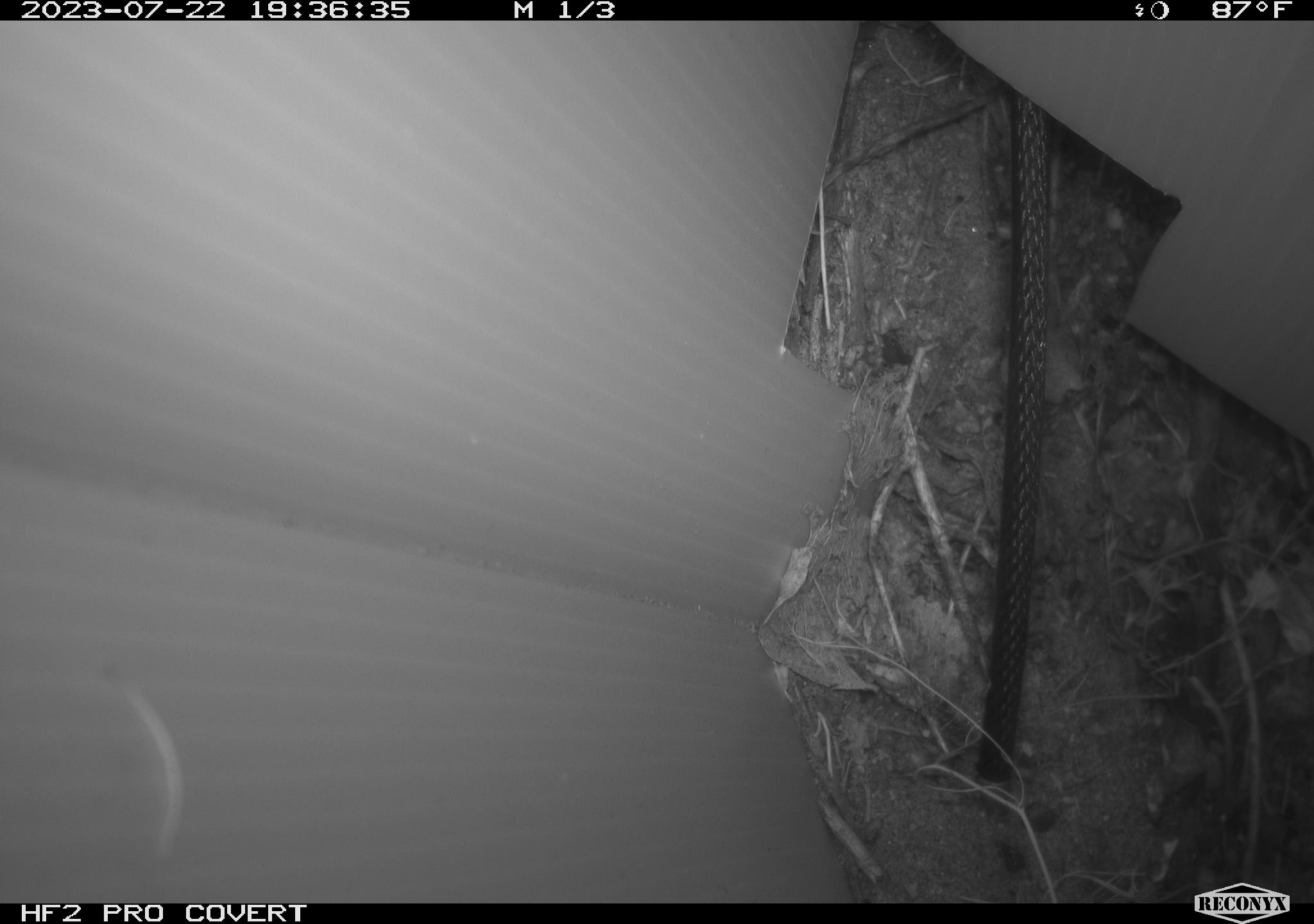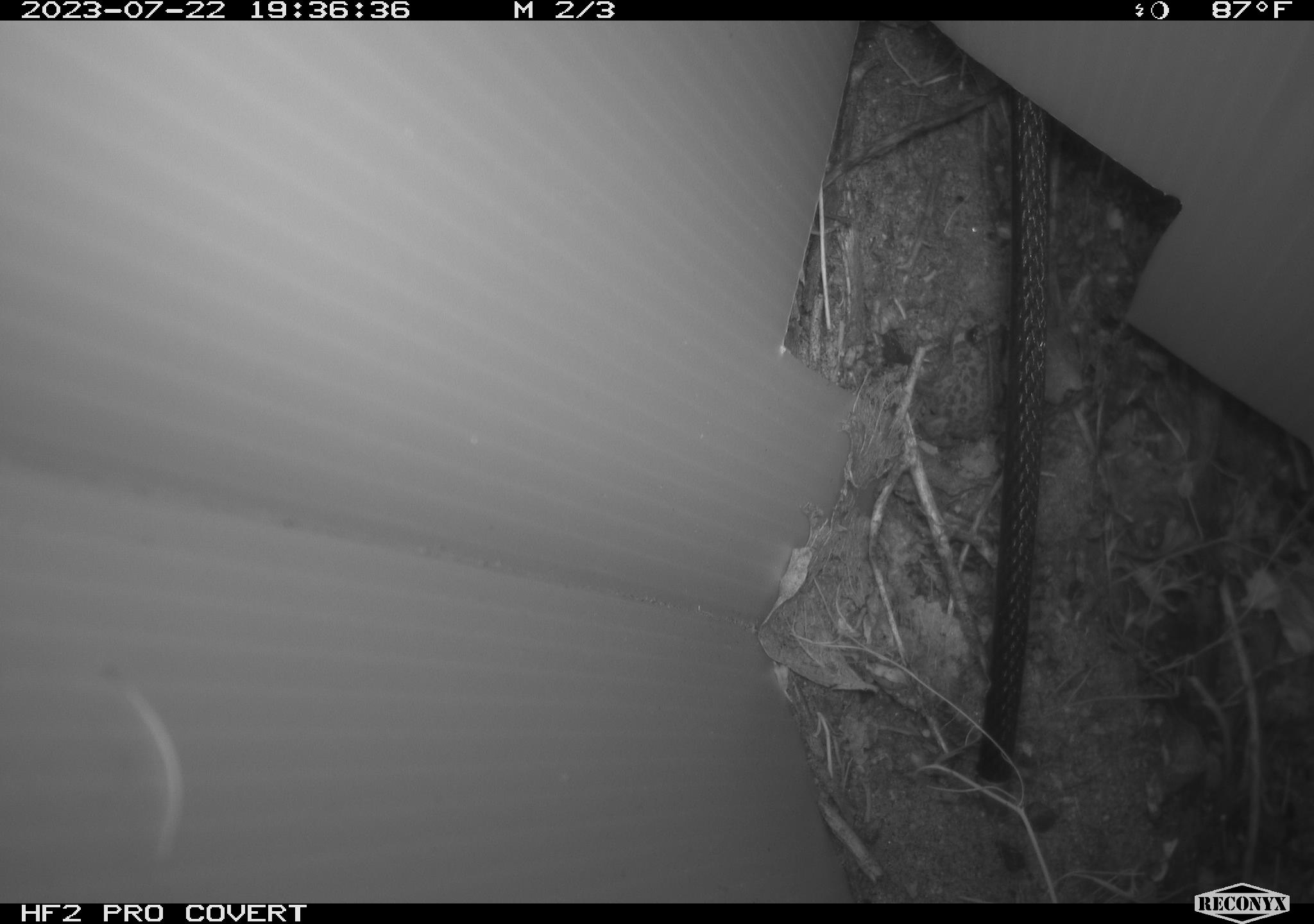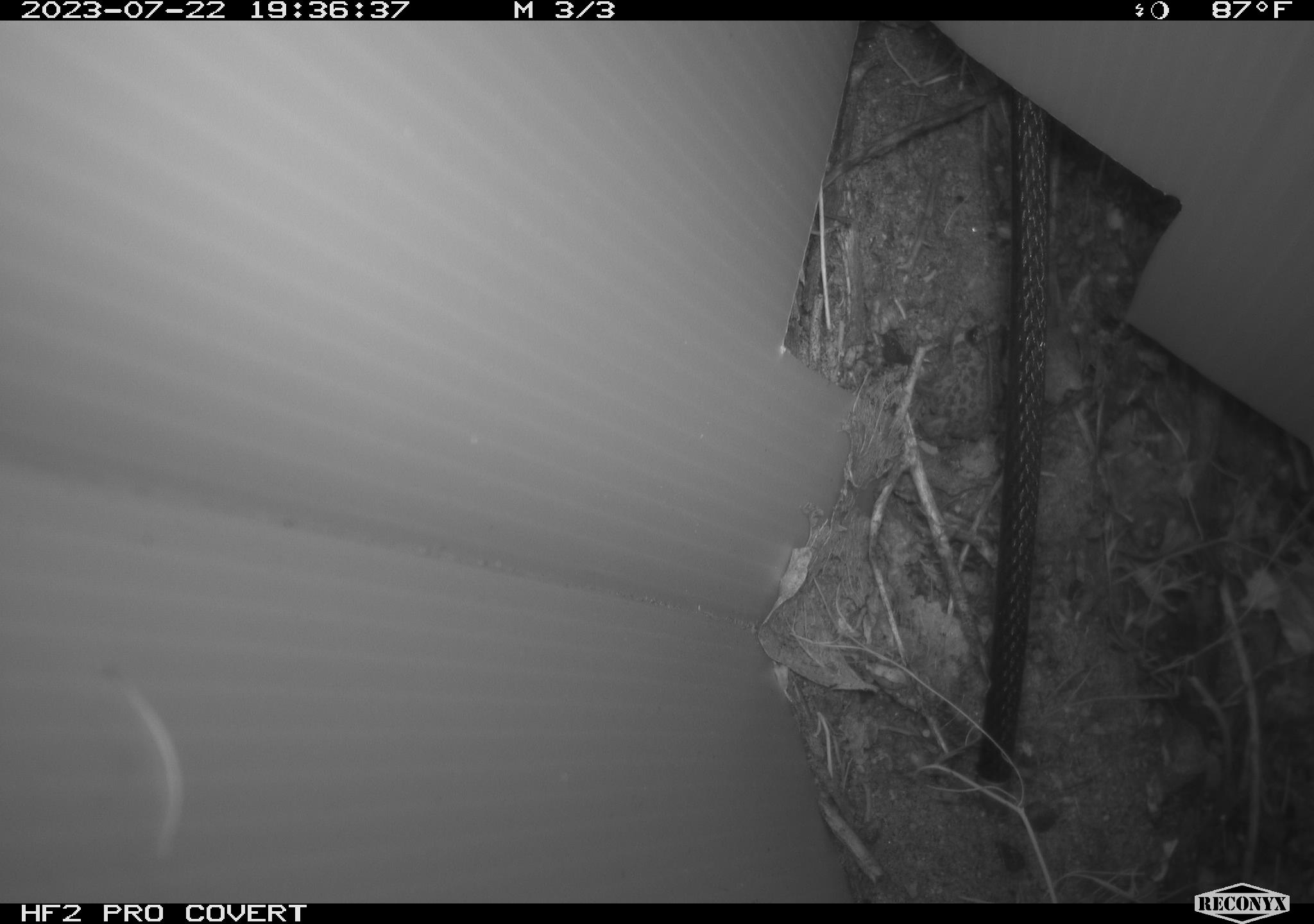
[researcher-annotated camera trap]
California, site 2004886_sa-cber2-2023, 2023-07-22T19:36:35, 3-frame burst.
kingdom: Animalia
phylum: Chordata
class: Amphibia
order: Anura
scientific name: Anura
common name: frogs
Frogs (Anura).